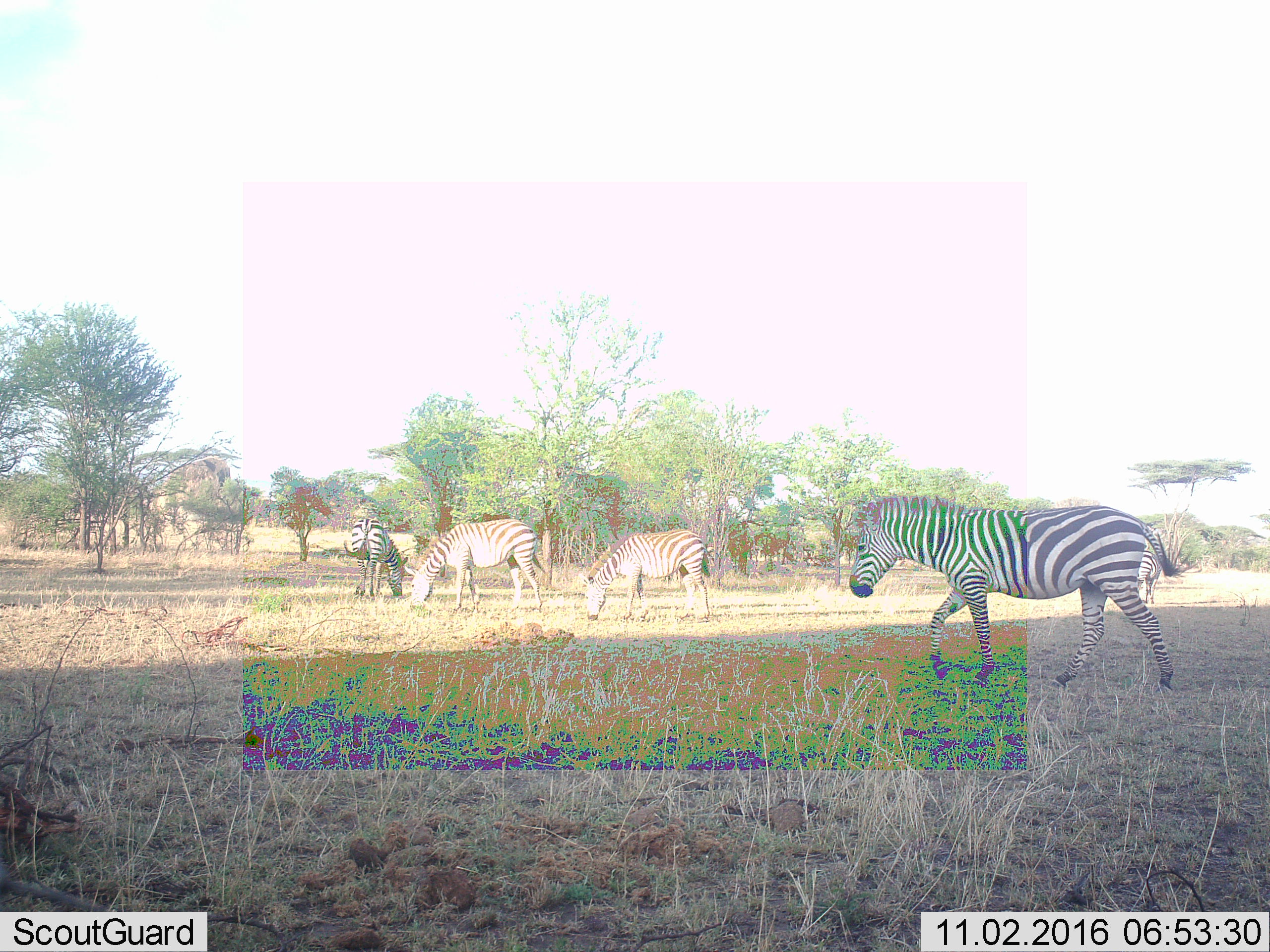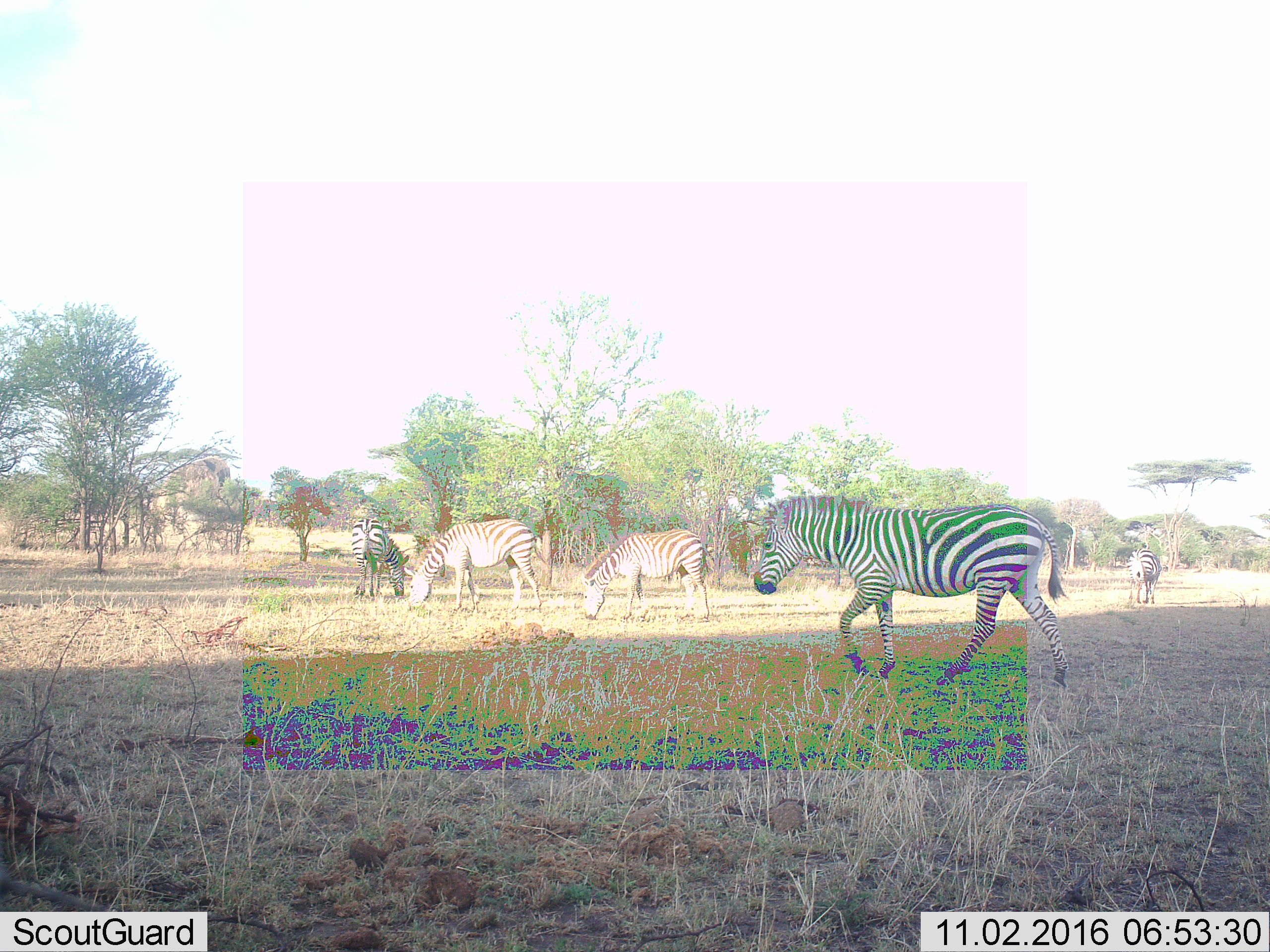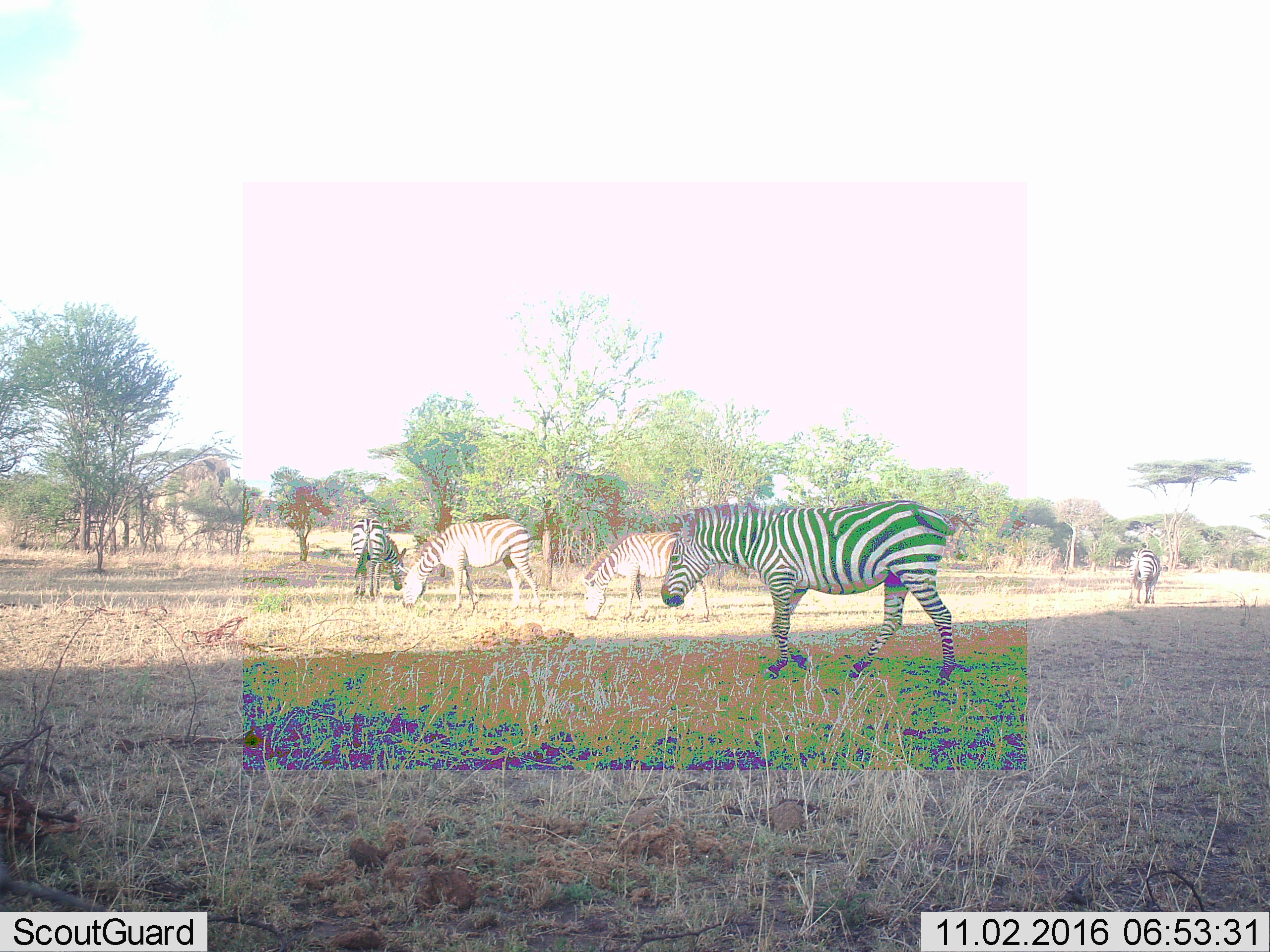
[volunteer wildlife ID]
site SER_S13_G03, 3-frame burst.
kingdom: Animalia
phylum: Chordata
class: Mammalia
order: Perissodactyla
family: Equidae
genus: Equus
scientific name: Equus quagga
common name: plains zebra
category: zebraplains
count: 4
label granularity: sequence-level